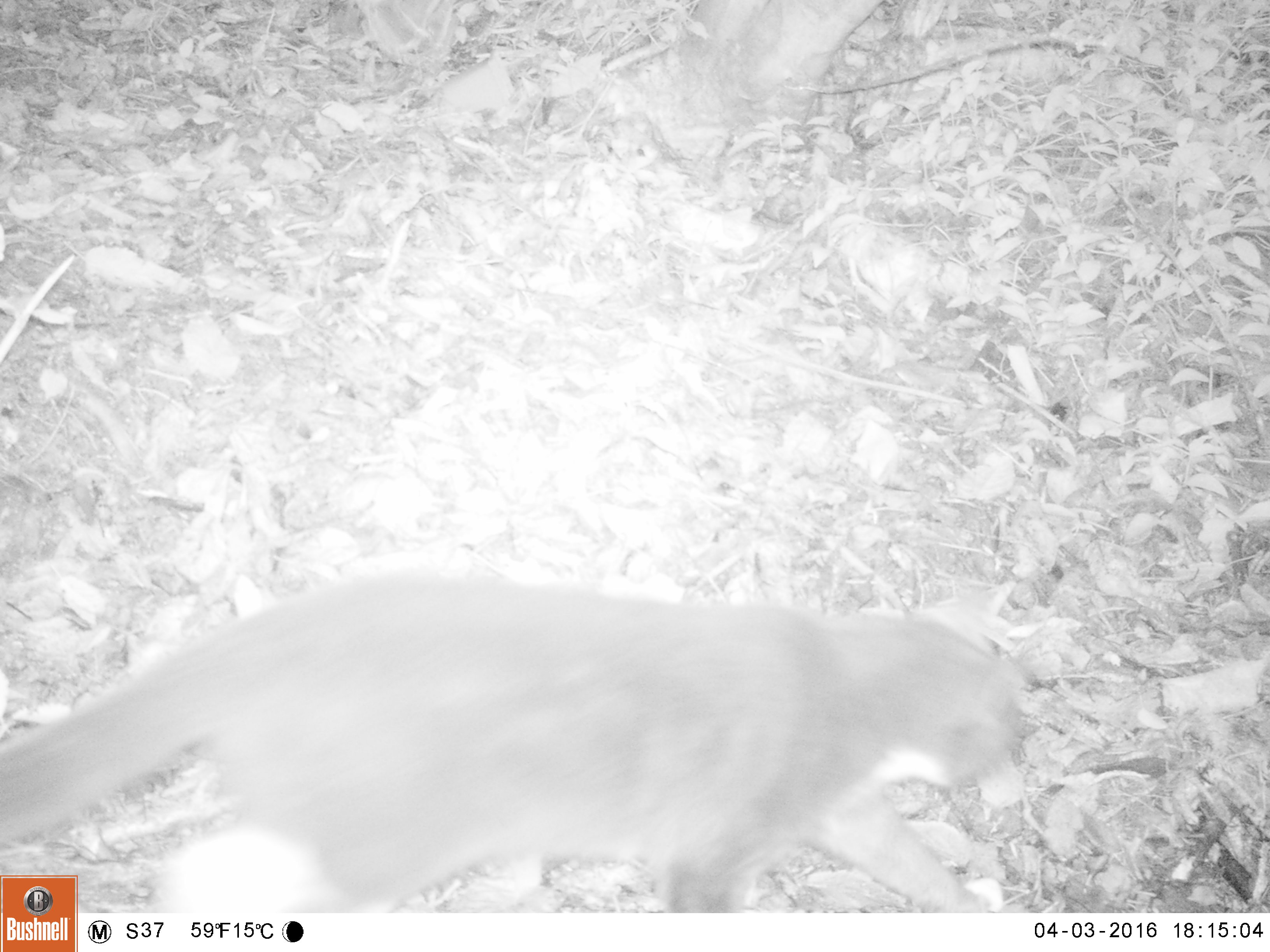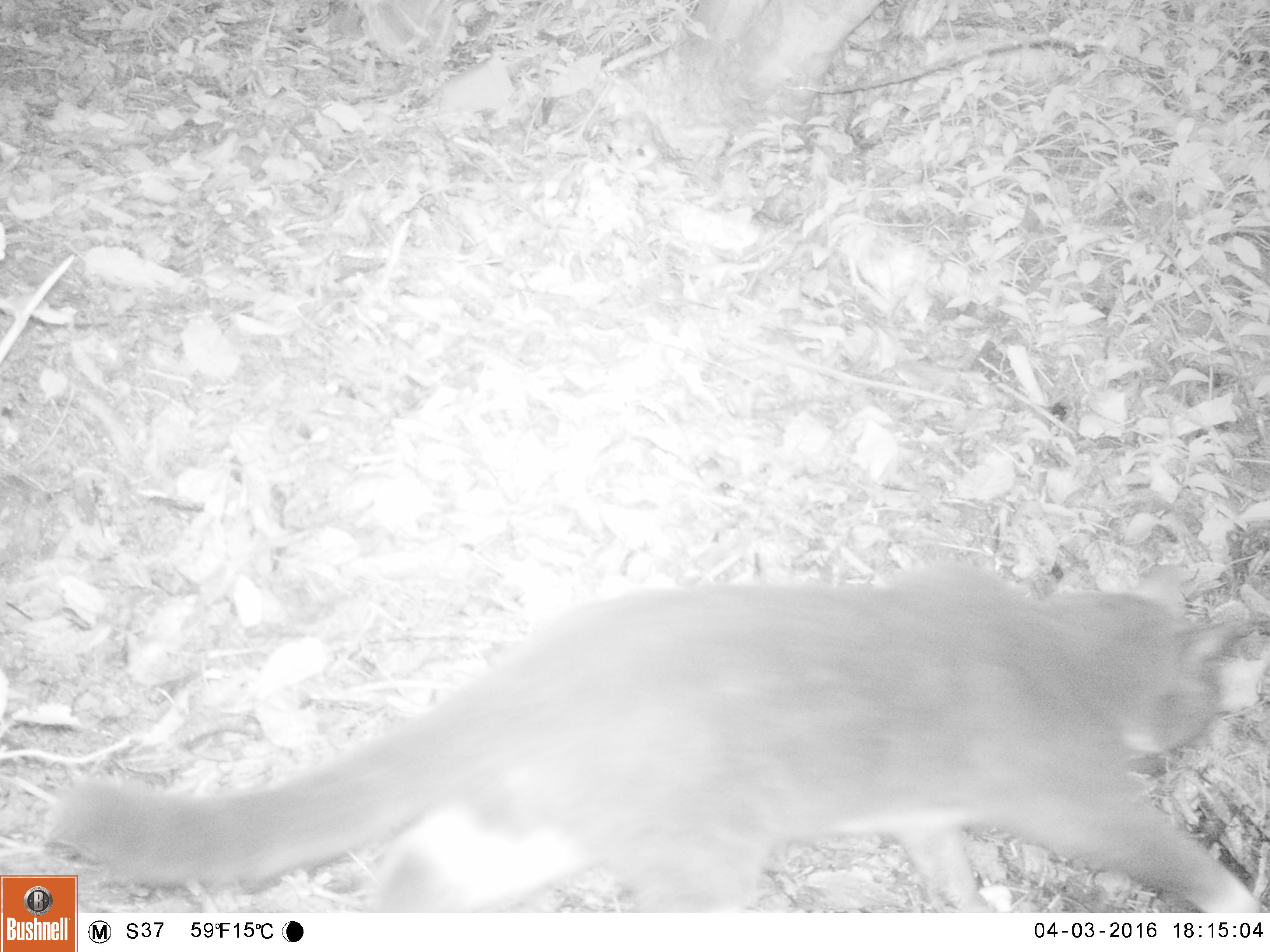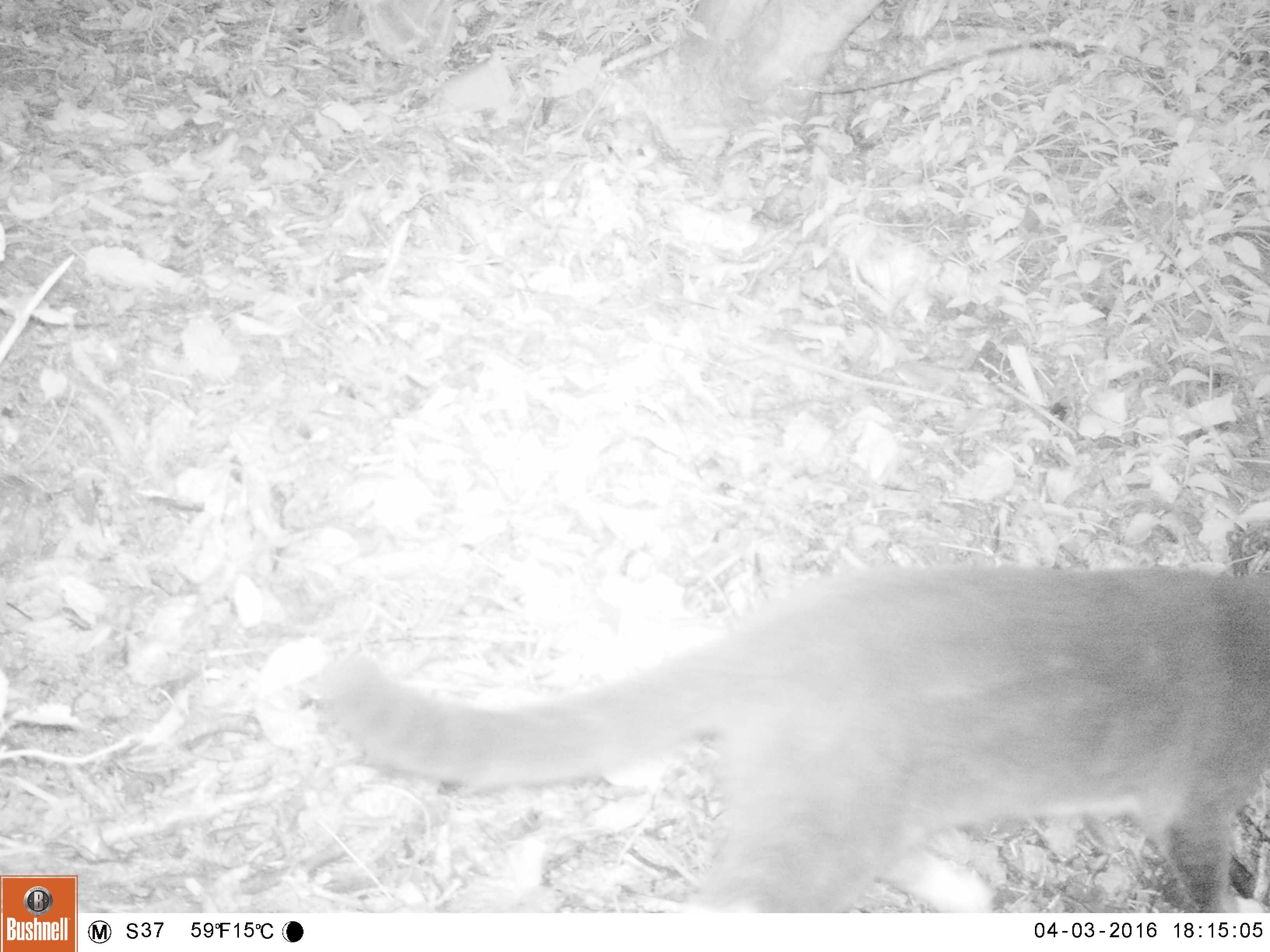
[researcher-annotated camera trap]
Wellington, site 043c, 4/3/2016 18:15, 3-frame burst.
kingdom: Animalia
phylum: Chordata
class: Mammalia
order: Carnivora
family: Felidae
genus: Felis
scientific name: Felis catus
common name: cat